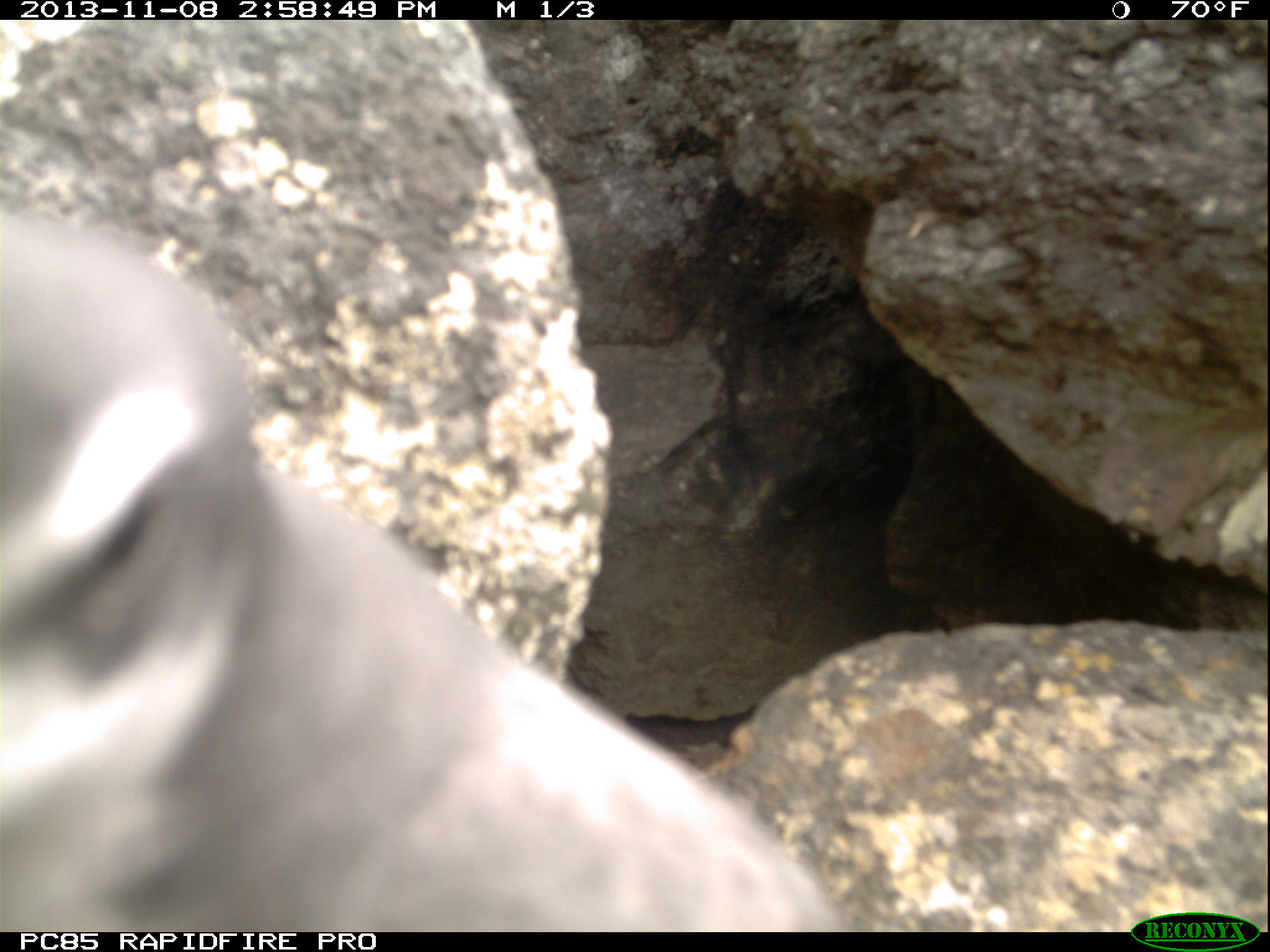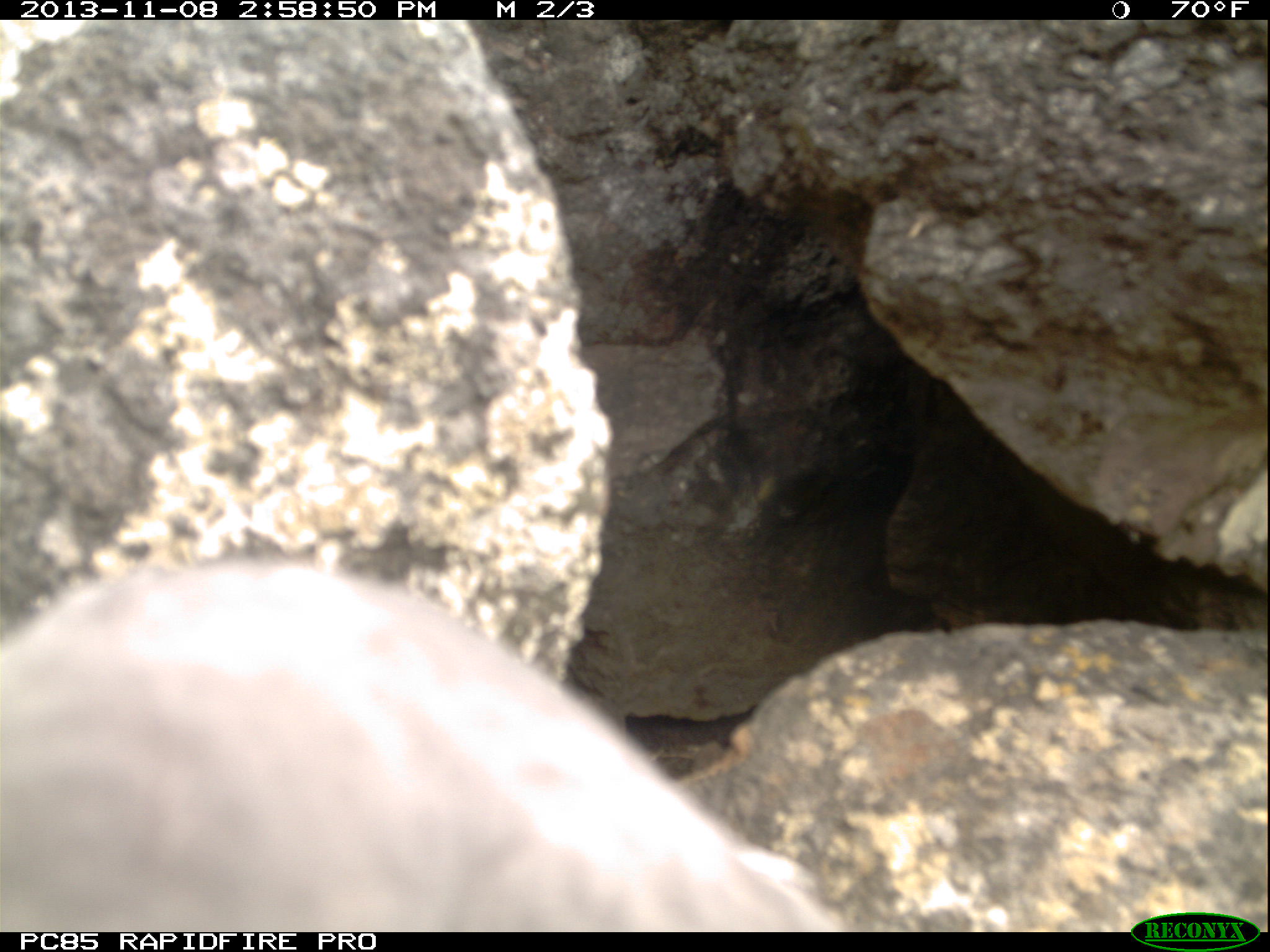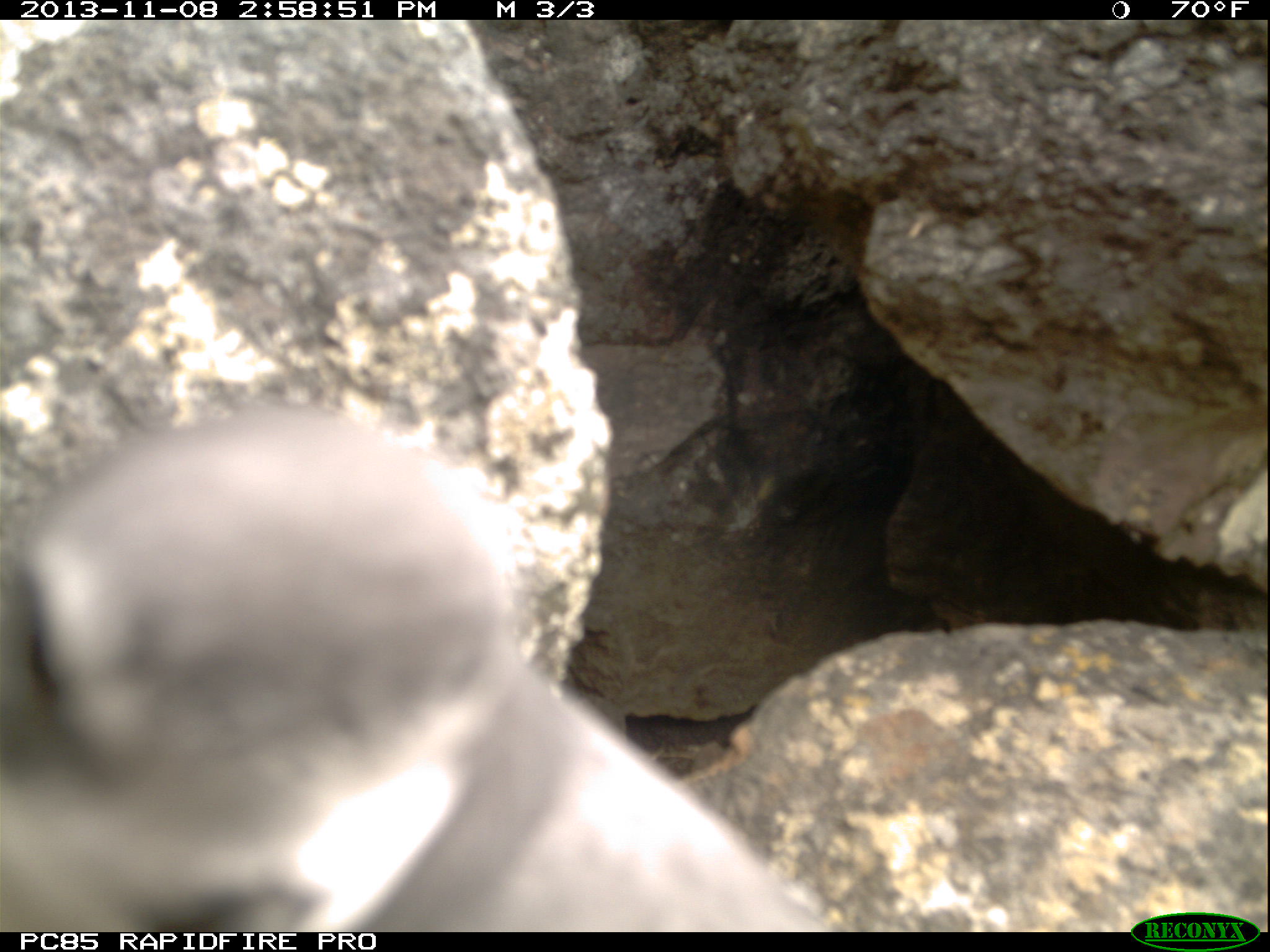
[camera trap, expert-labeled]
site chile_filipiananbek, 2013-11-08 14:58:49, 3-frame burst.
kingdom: Animalia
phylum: Chordata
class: Aves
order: Procellariiformes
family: Procellariidae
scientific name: Procellariidae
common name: petrel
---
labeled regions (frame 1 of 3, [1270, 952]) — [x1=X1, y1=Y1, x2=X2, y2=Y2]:
petrel: [x1=7, y1=242, x2=830, y2=924]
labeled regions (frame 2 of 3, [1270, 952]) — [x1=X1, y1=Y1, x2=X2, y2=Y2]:
petrel: [x1=0, y1=556, x2=839, y2=930]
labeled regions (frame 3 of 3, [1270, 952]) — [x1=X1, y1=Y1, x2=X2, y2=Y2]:
petrel: [x1=4, y1=403, x2=826, y2=927]